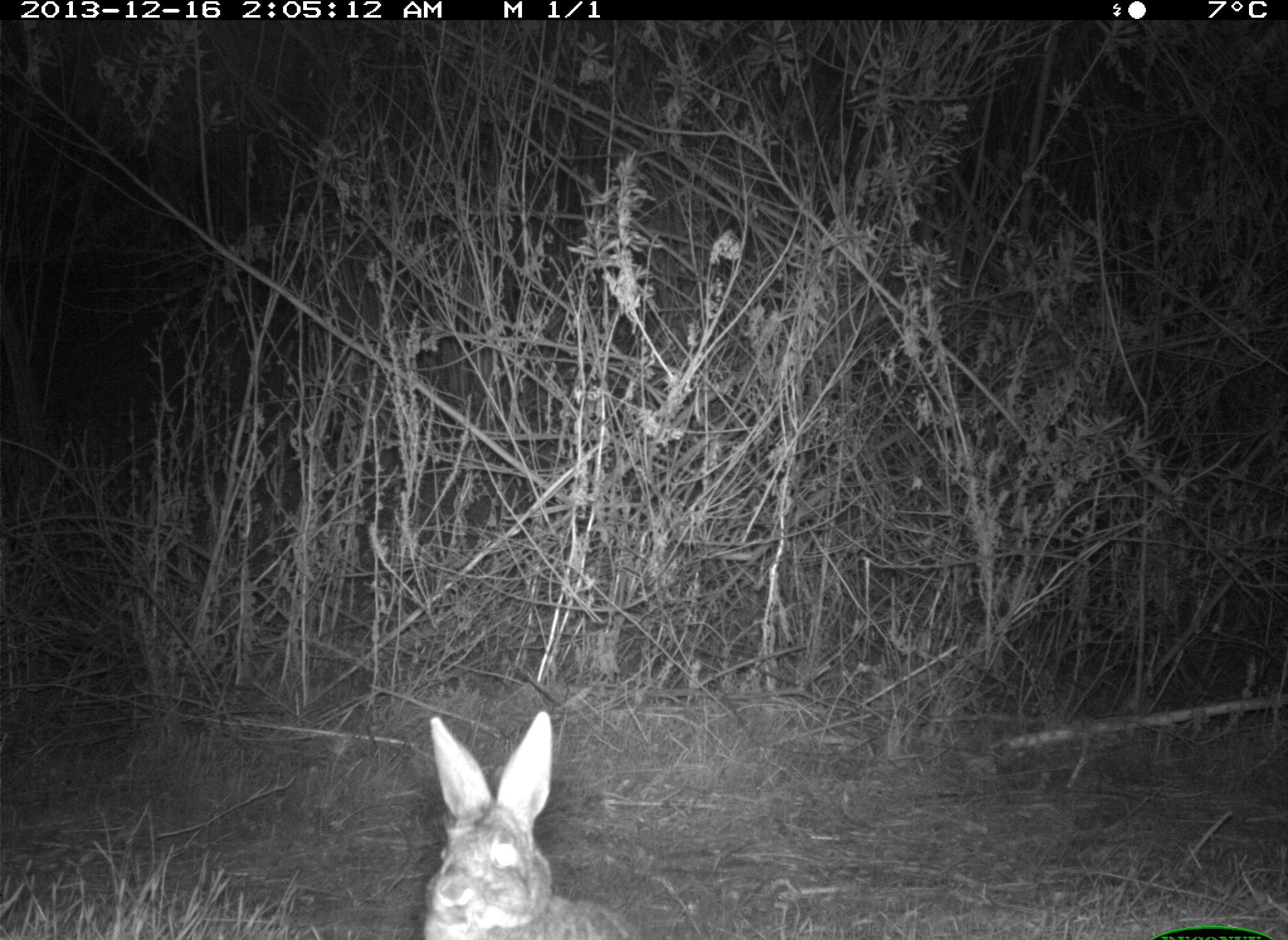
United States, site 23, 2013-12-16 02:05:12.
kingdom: Animalia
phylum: Chordata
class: Mammalia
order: Lagomorpha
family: Leporidae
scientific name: Leporidae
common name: rabbits and hares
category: rabbit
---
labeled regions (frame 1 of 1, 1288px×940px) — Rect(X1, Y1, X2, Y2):
rabbit: Rect(420, 710, 637, 940)